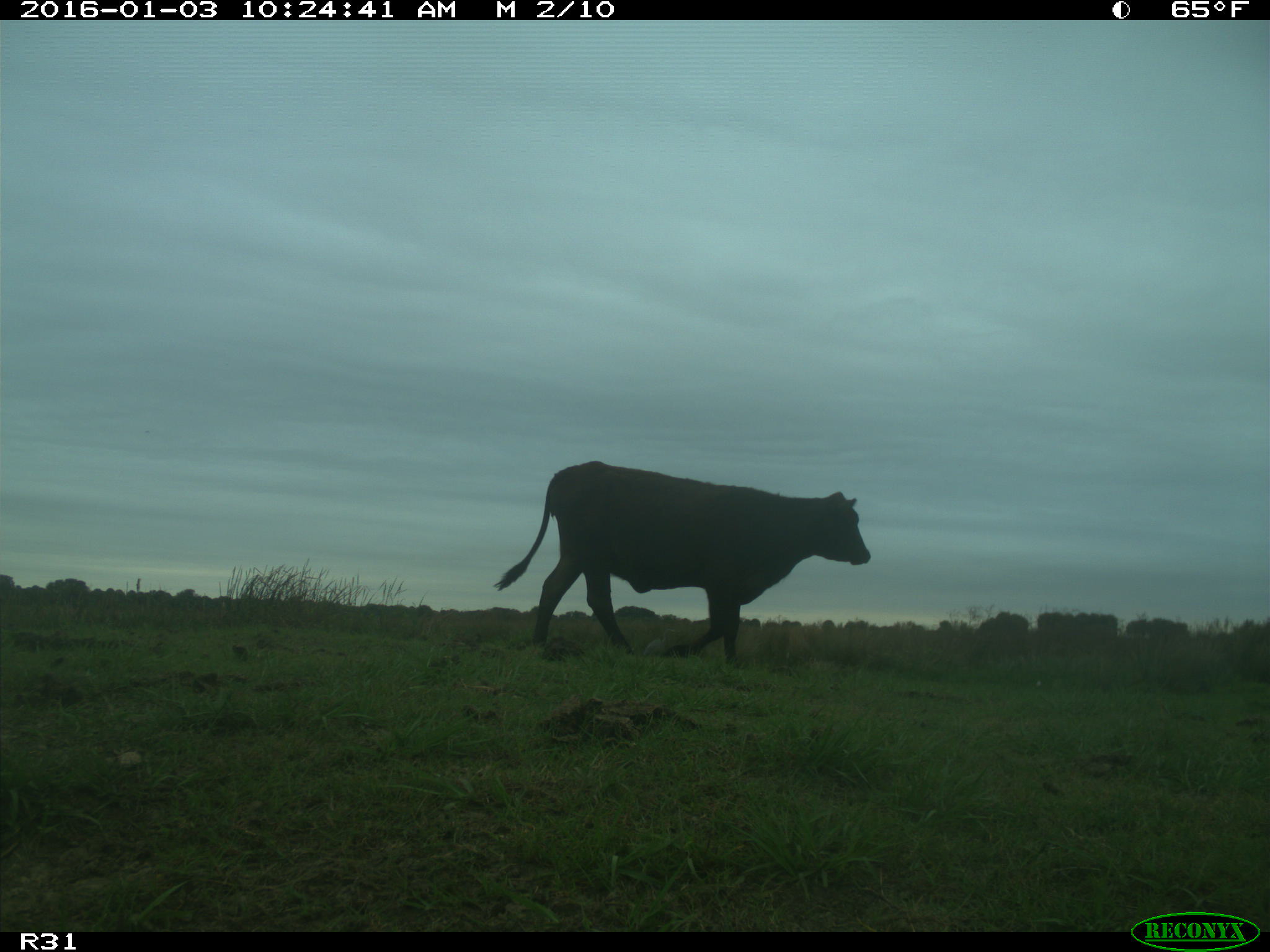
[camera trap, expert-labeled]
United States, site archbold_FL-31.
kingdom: Animalia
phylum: Chordata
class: Mammalia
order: Artiodactyla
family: Bovidae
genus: Bos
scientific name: Bos taurus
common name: domestic cow